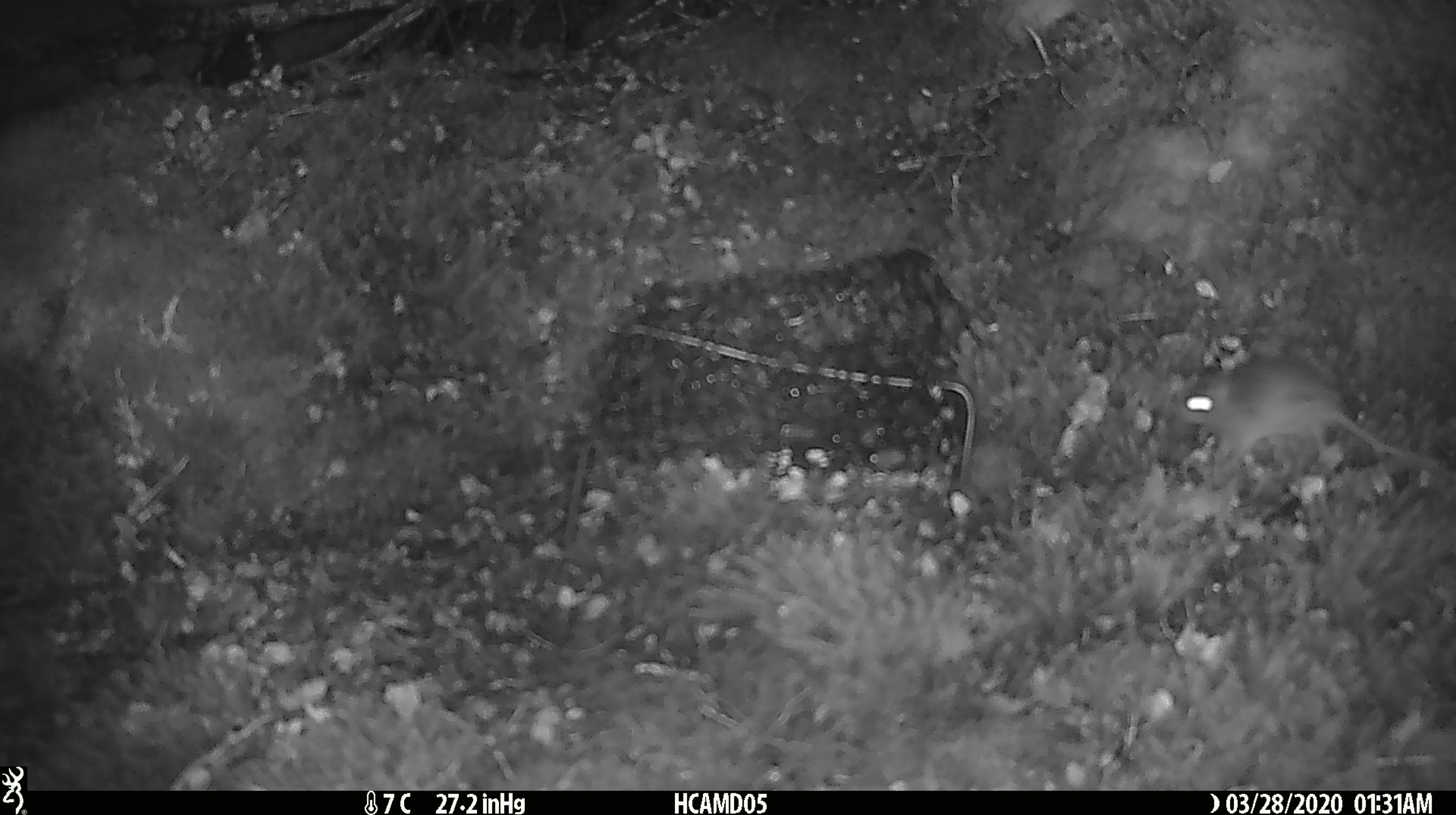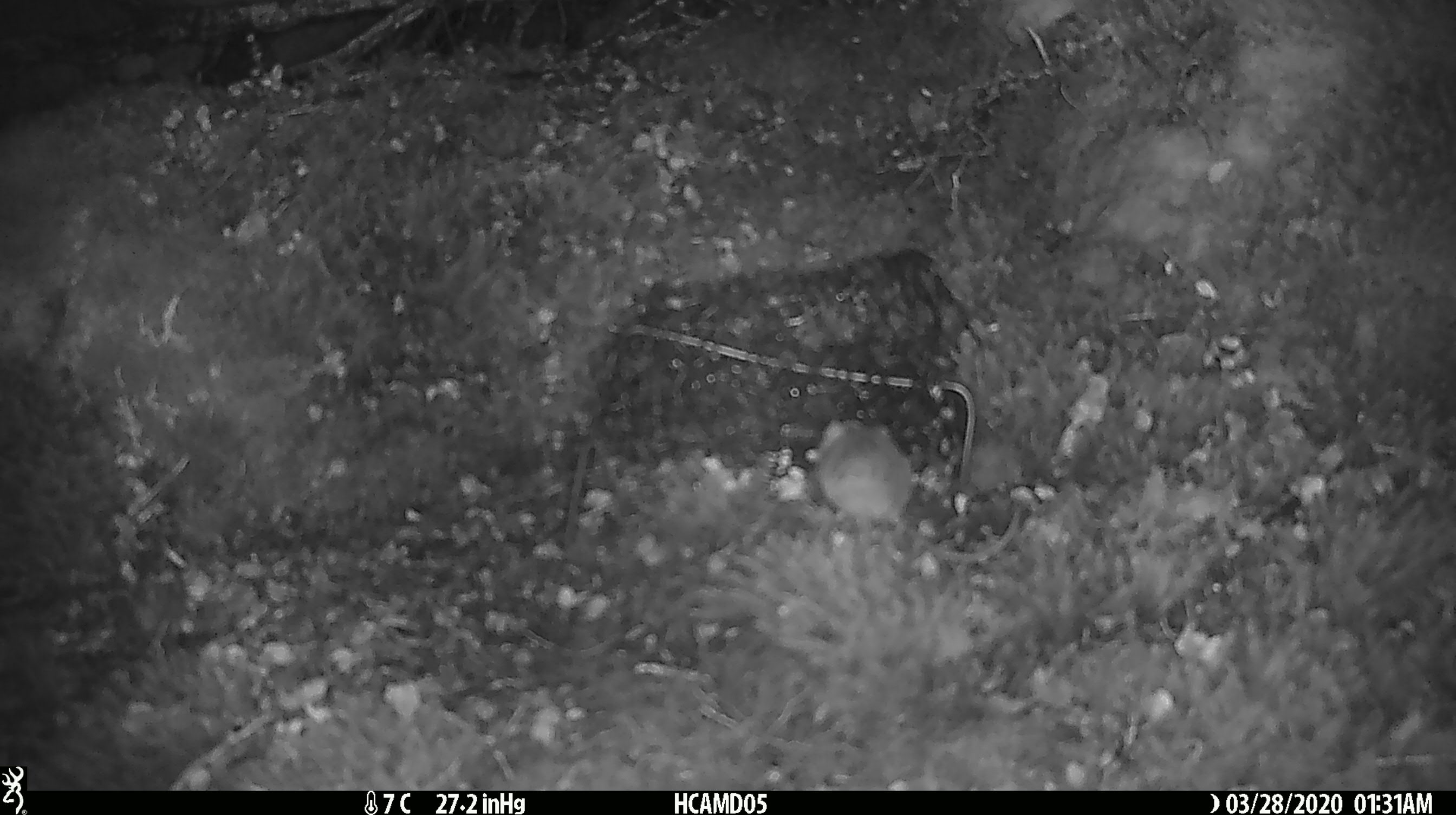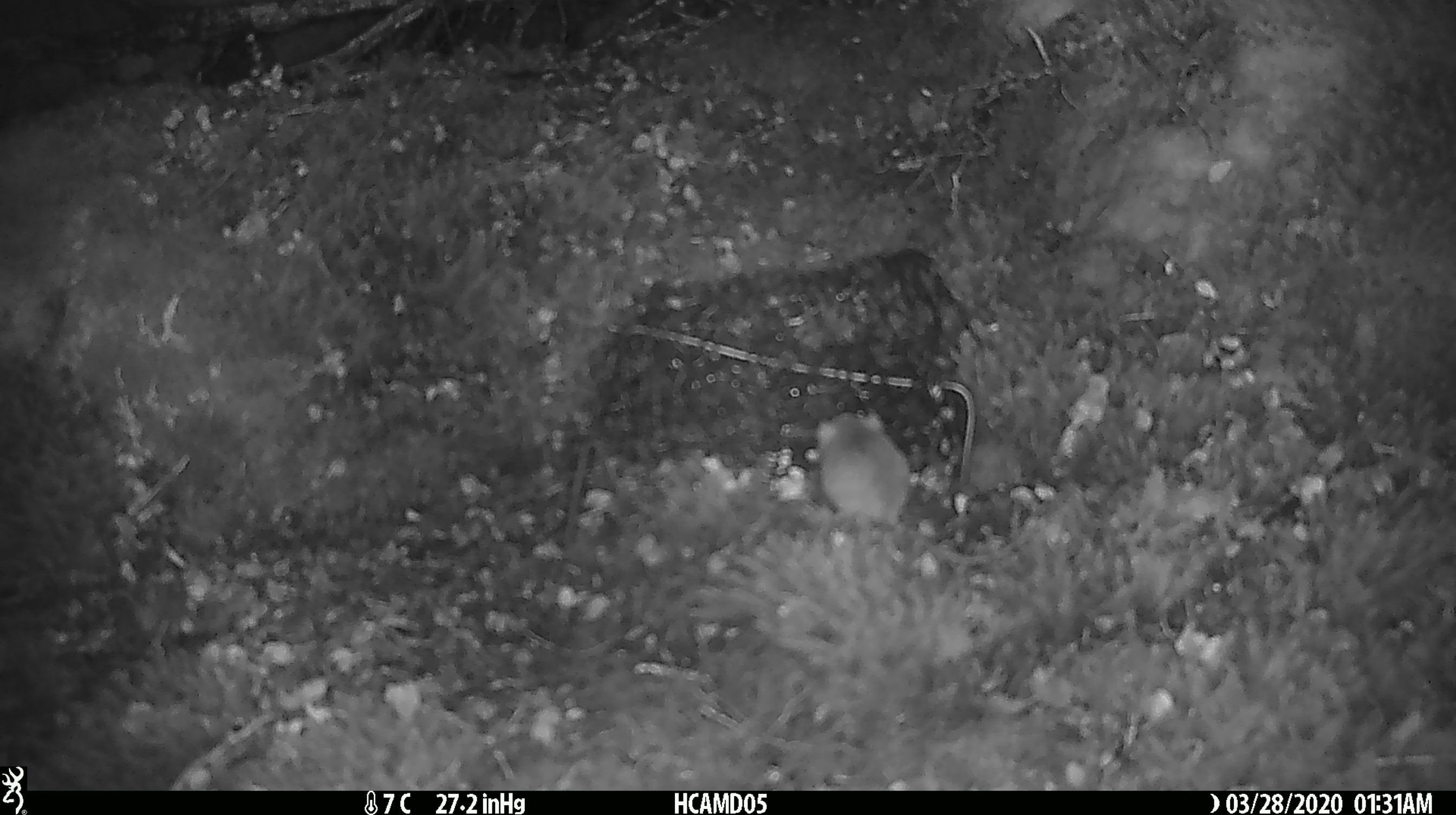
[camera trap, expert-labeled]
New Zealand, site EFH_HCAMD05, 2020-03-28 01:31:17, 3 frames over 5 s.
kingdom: Animalia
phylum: Chordata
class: Mammalia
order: Rodentia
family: Muridae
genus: Mus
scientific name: Mus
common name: mouse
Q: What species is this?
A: Mouse (Mus).